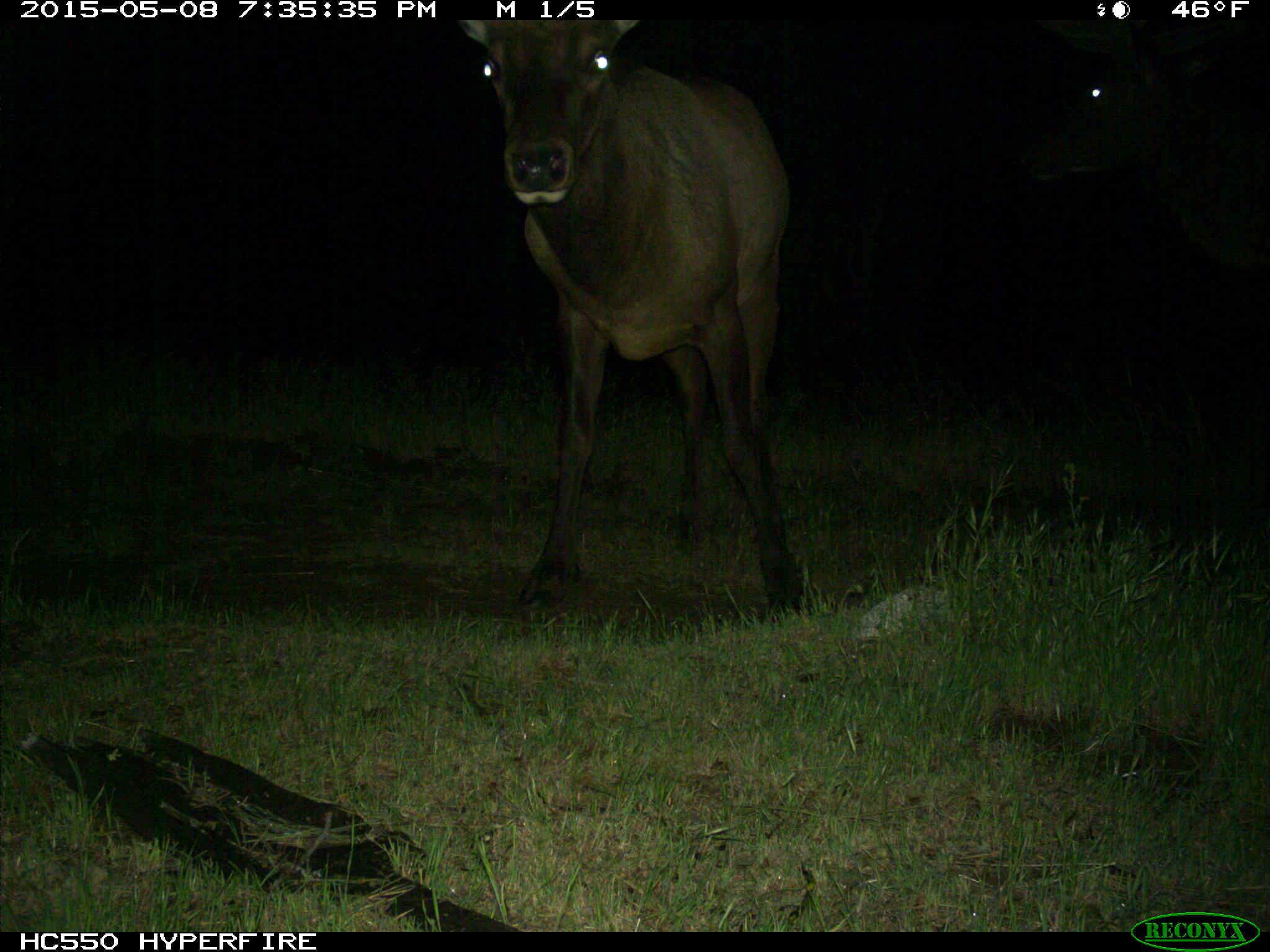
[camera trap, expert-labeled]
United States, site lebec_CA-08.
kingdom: Animalia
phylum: Chordata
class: Mammalia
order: Artiodactyla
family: Cervidae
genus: Cervus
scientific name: Cervus canadensis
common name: elk